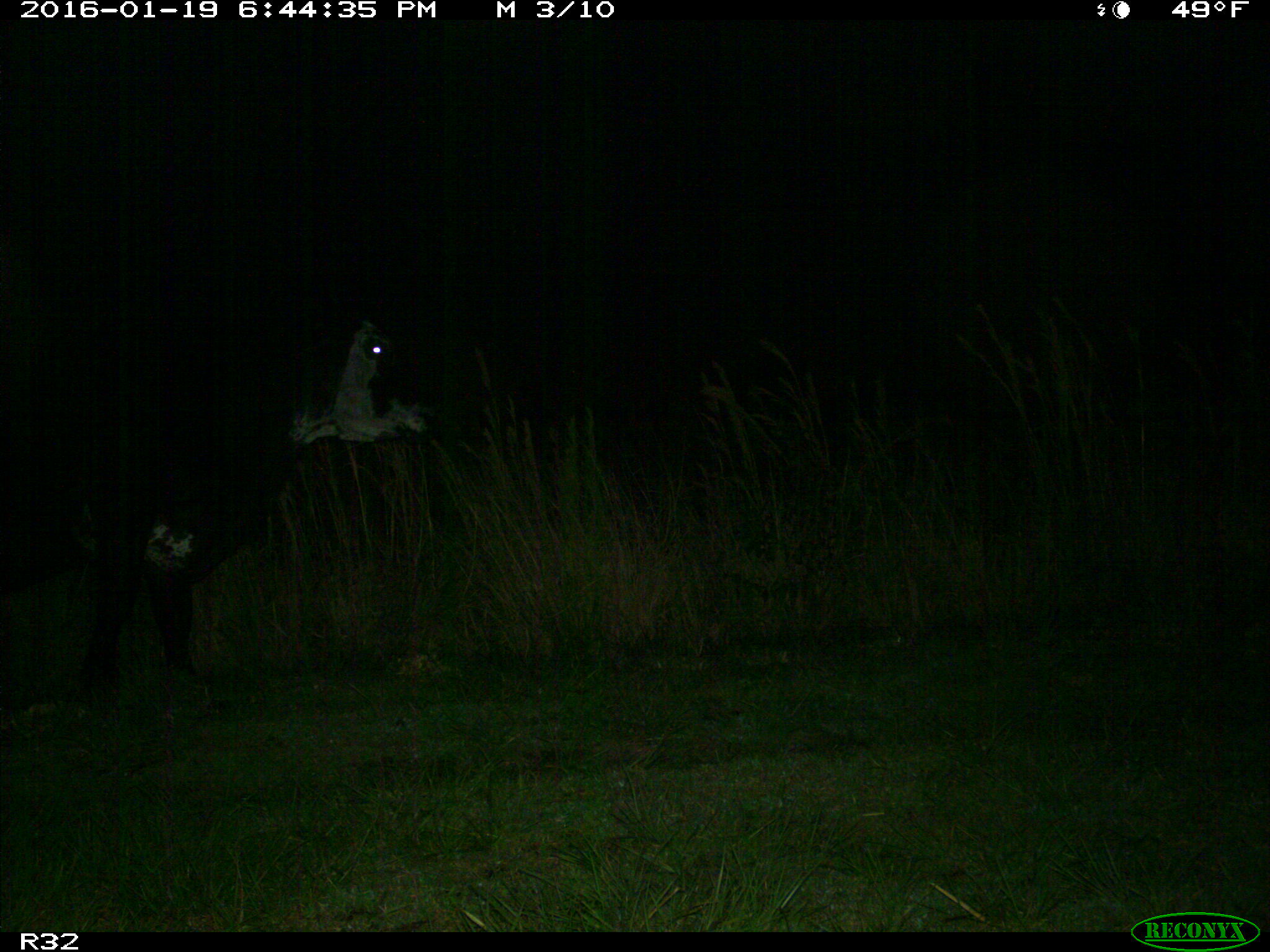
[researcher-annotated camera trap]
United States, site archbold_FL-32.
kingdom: Animalia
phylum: Chordata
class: Mammalia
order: Artiodactyla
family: Bovidae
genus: Bos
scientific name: Bos taurus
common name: domestic cow